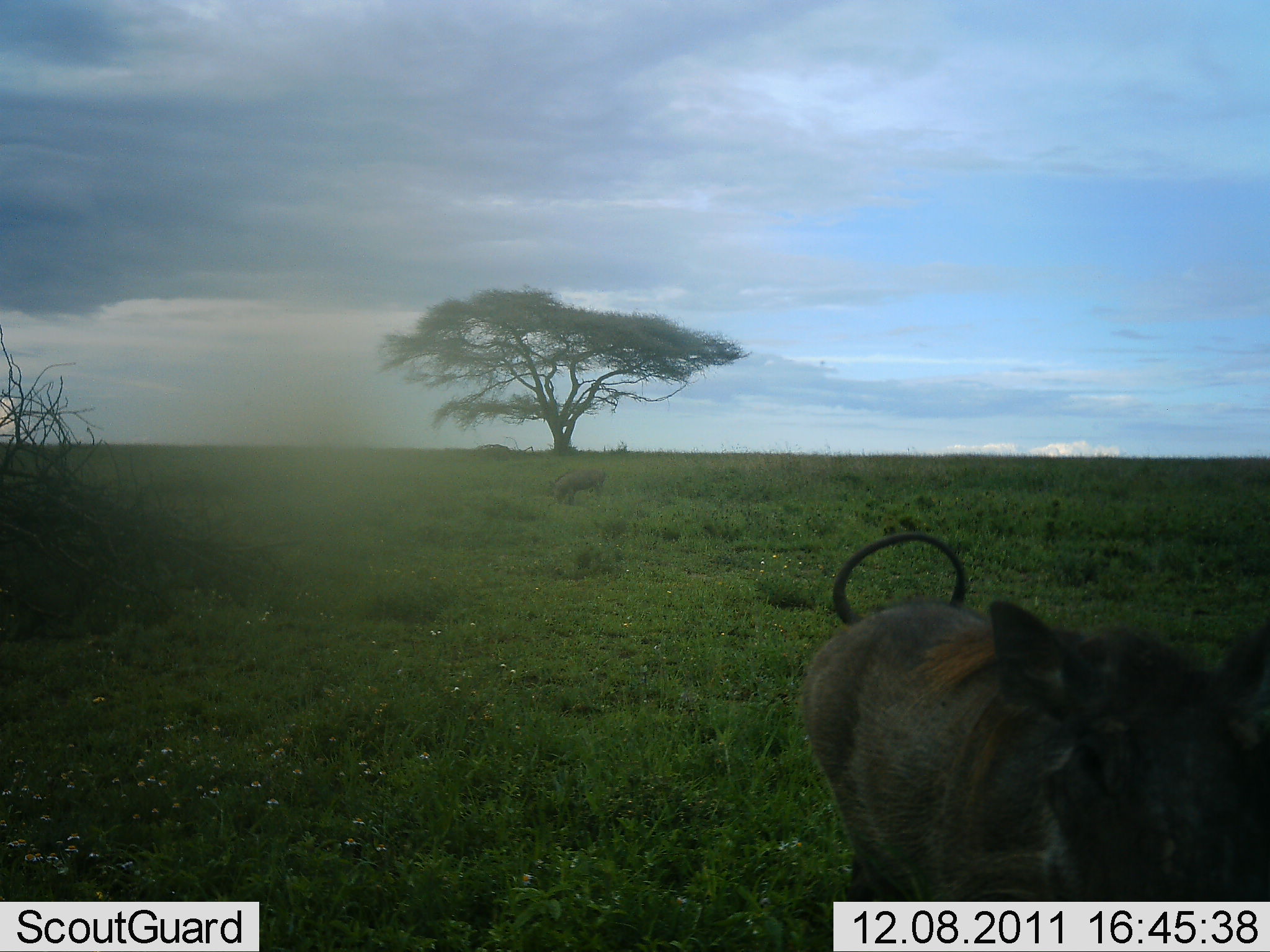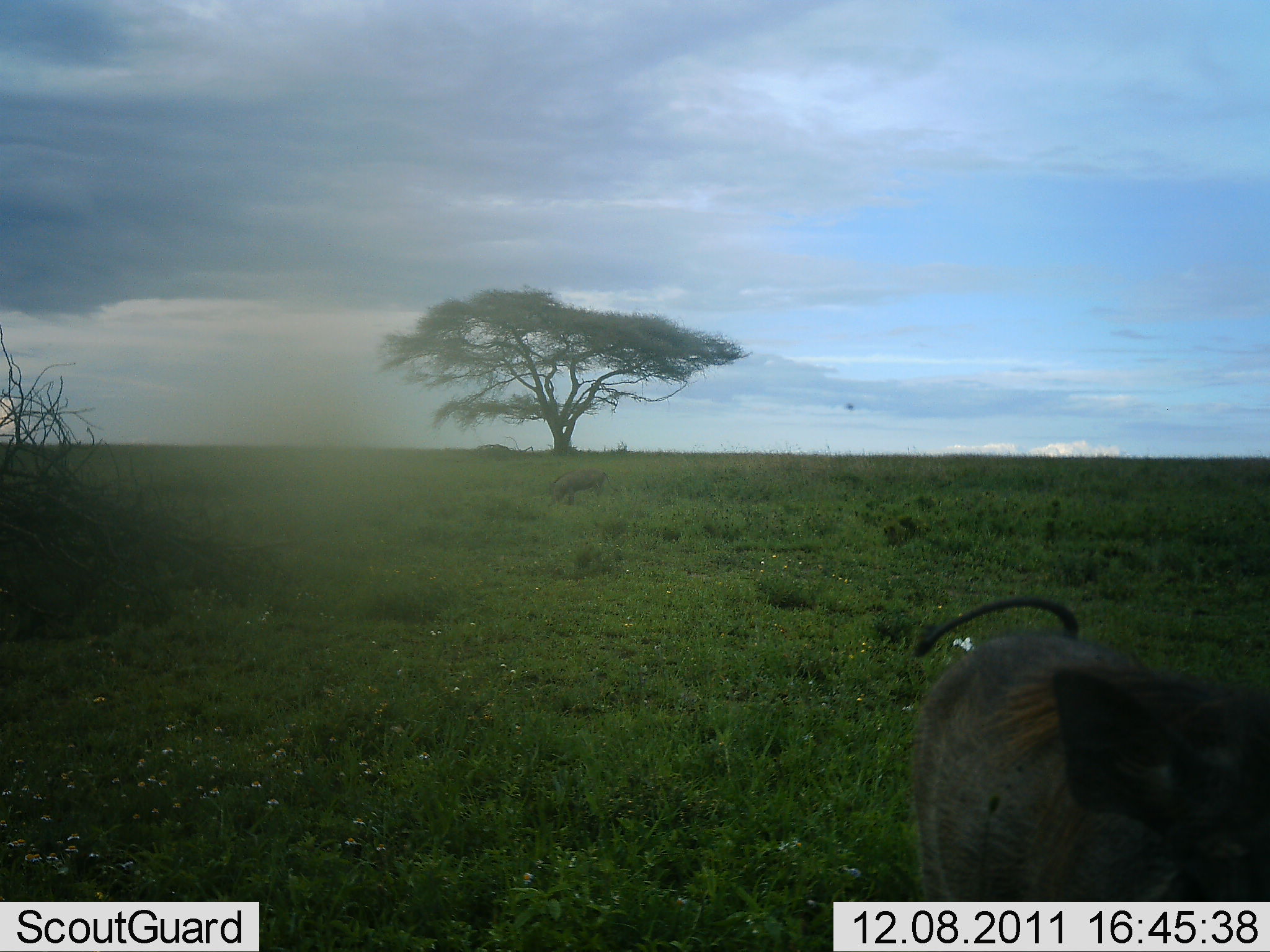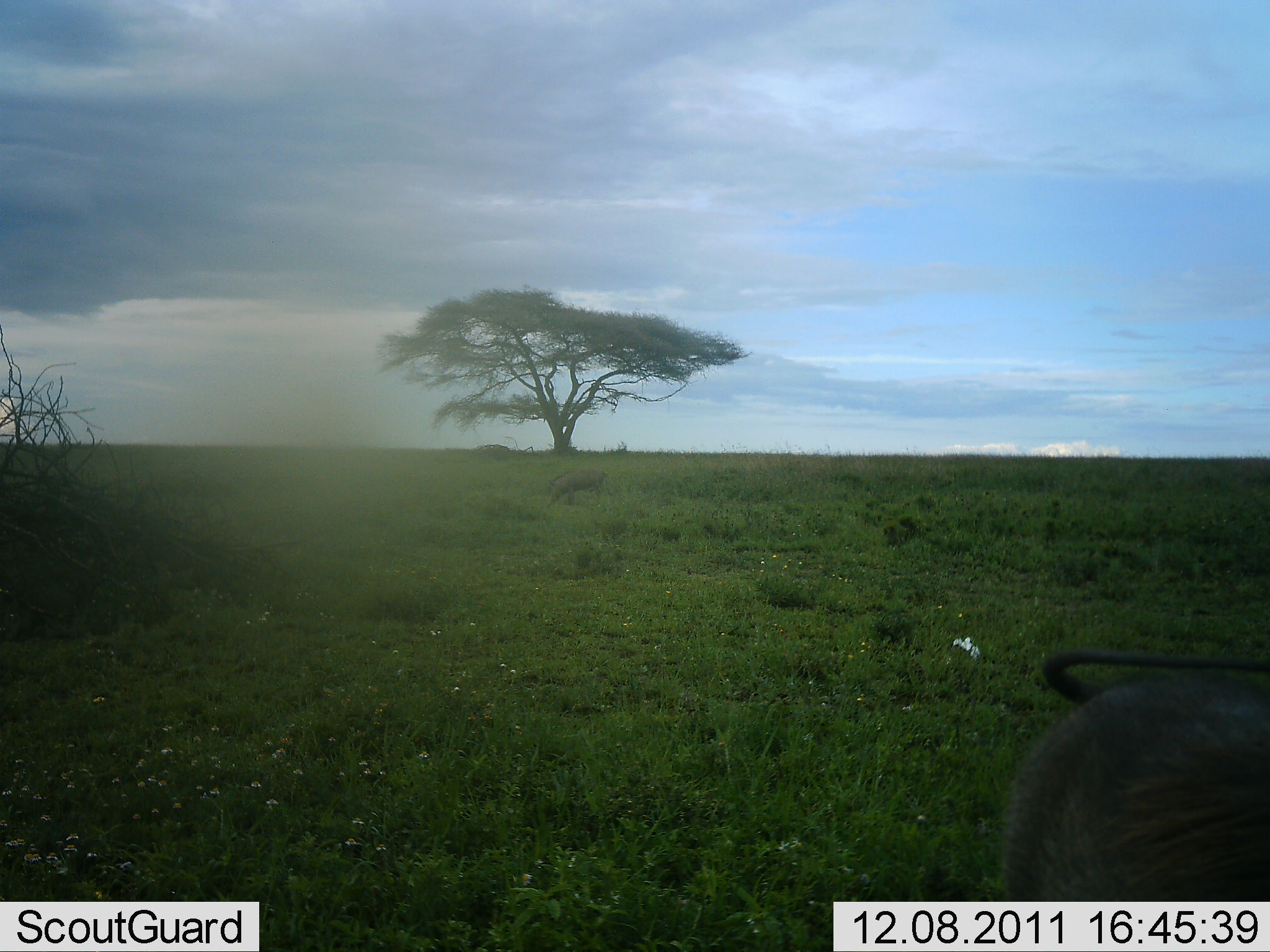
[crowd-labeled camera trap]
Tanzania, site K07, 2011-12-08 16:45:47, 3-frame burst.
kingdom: Animalia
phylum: Chordata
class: Mammalia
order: Artiodactyla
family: Suidae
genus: Phacochoerus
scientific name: Phacochoerus africanus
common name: warthog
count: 1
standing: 9%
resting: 0%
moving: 100%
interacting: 0%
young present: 0%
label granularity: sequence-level